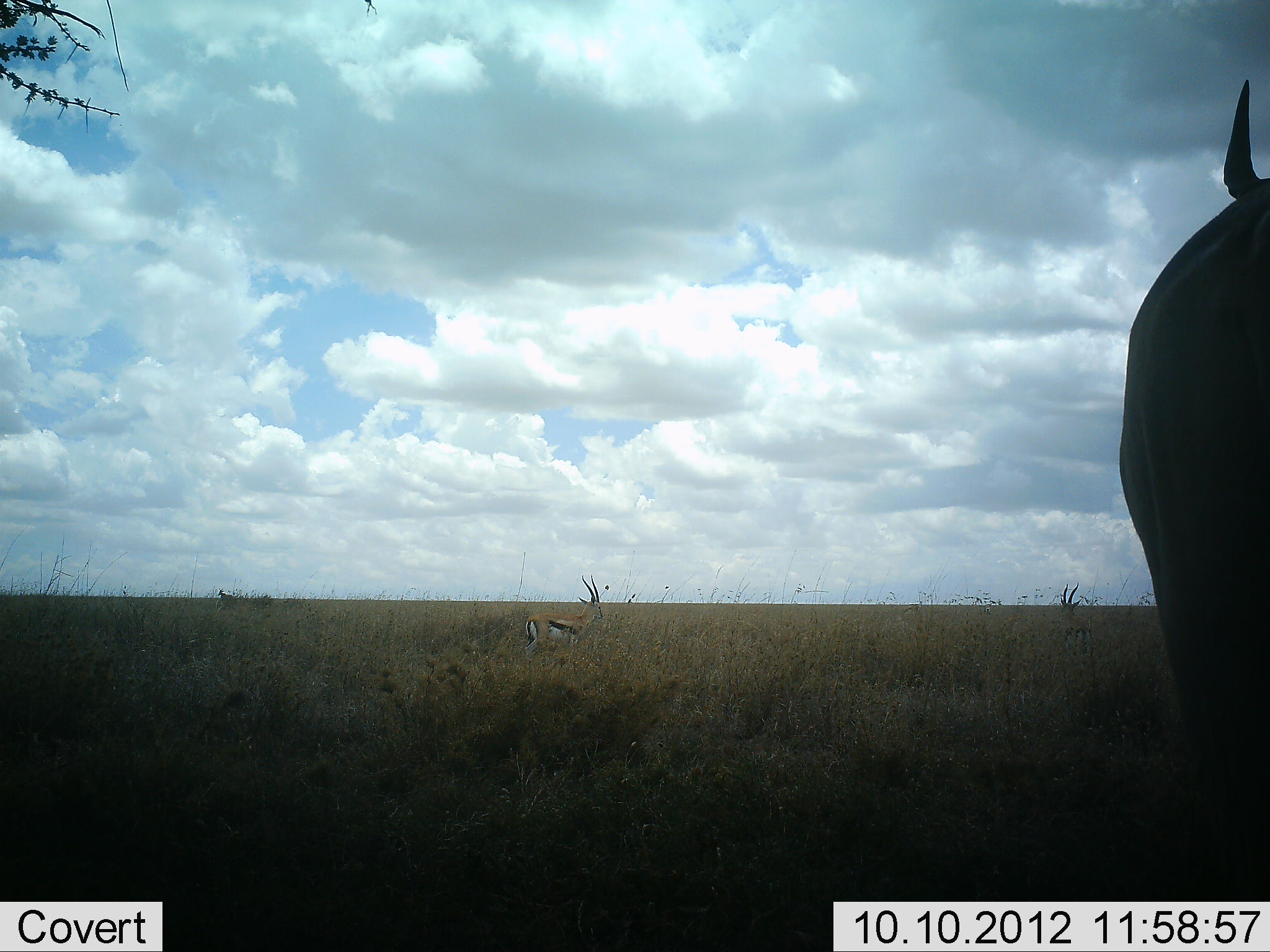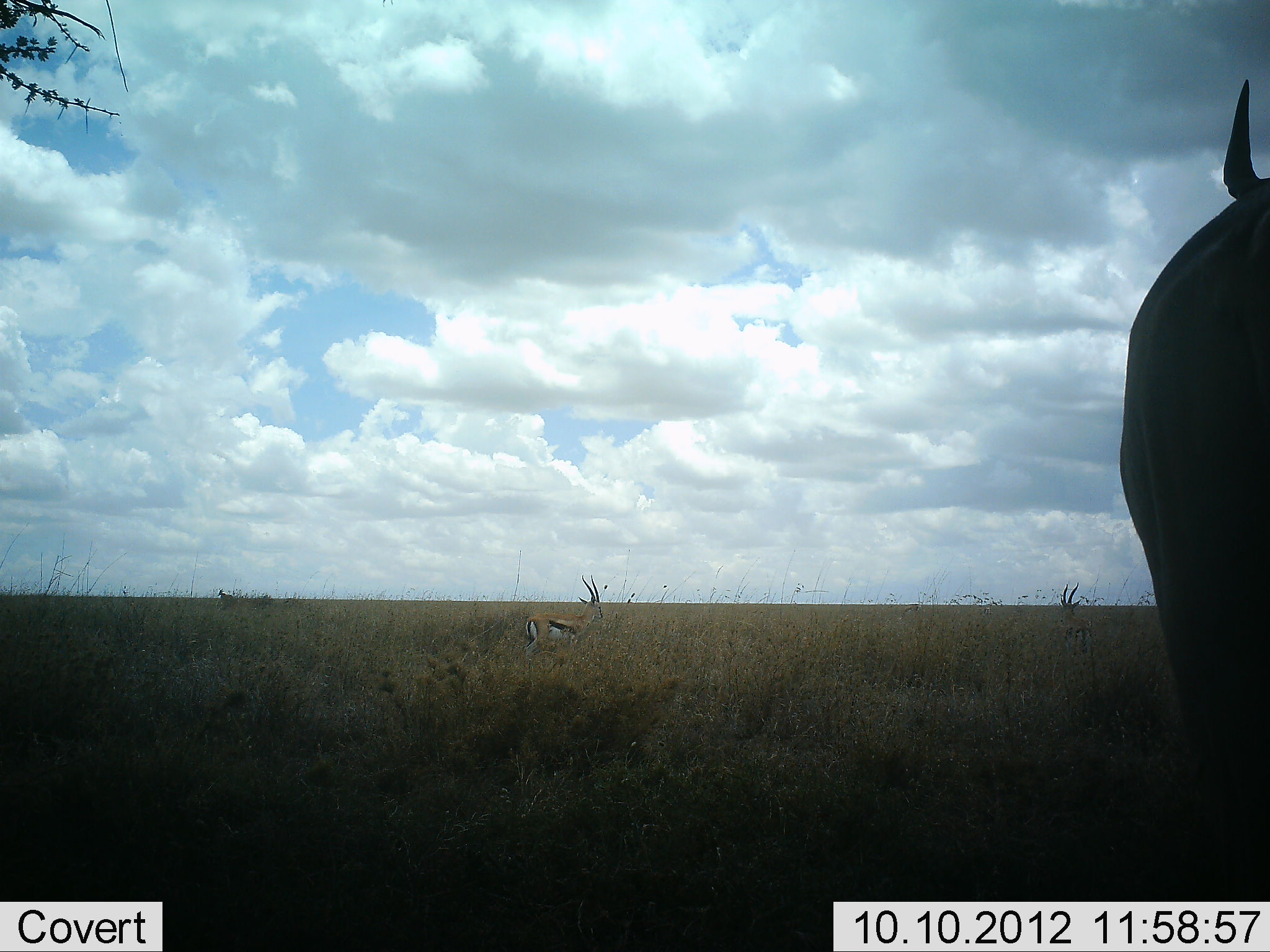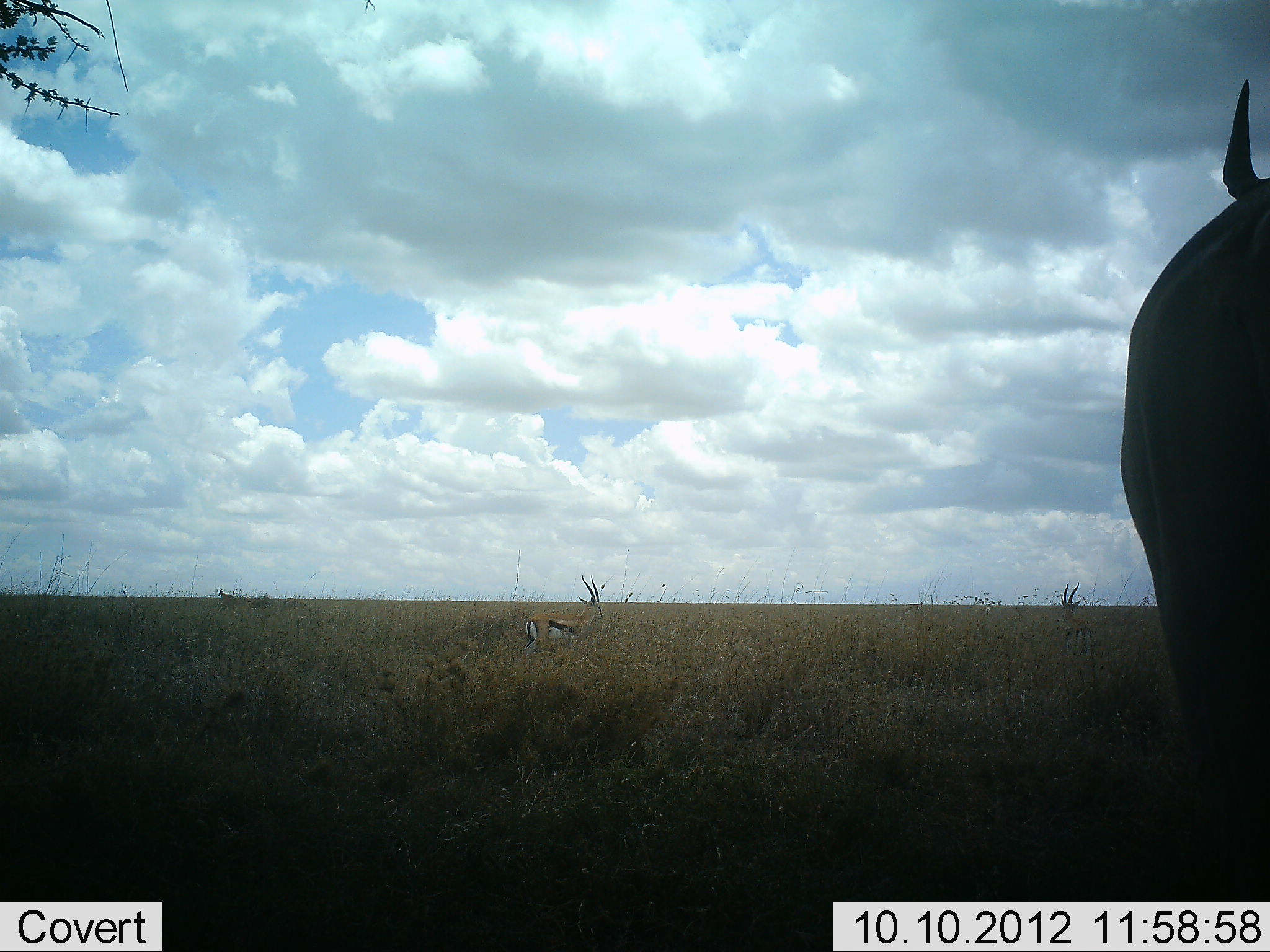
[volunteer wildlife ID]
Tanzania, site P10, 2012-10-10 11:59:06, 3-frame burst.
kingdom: Animalia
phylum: Chordata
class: Mammalia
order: Artiodactyla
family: Bovidae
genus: Eudorcas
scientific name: Eudorcas thomsonii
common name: thomson's gazelle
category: gazellethomsons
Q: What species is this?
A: Gazellethomsons (thomson's gazelle) (Eudorcas thomsonii).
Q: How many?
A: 2.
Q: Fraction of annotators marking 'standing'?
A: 89%.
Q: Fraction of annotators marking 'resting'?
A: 5%.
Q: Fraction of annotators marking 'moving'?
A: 5%.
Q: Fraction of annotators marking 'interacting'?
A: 0%.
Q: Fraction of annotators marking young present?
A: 0%.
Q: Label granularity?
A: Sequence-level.